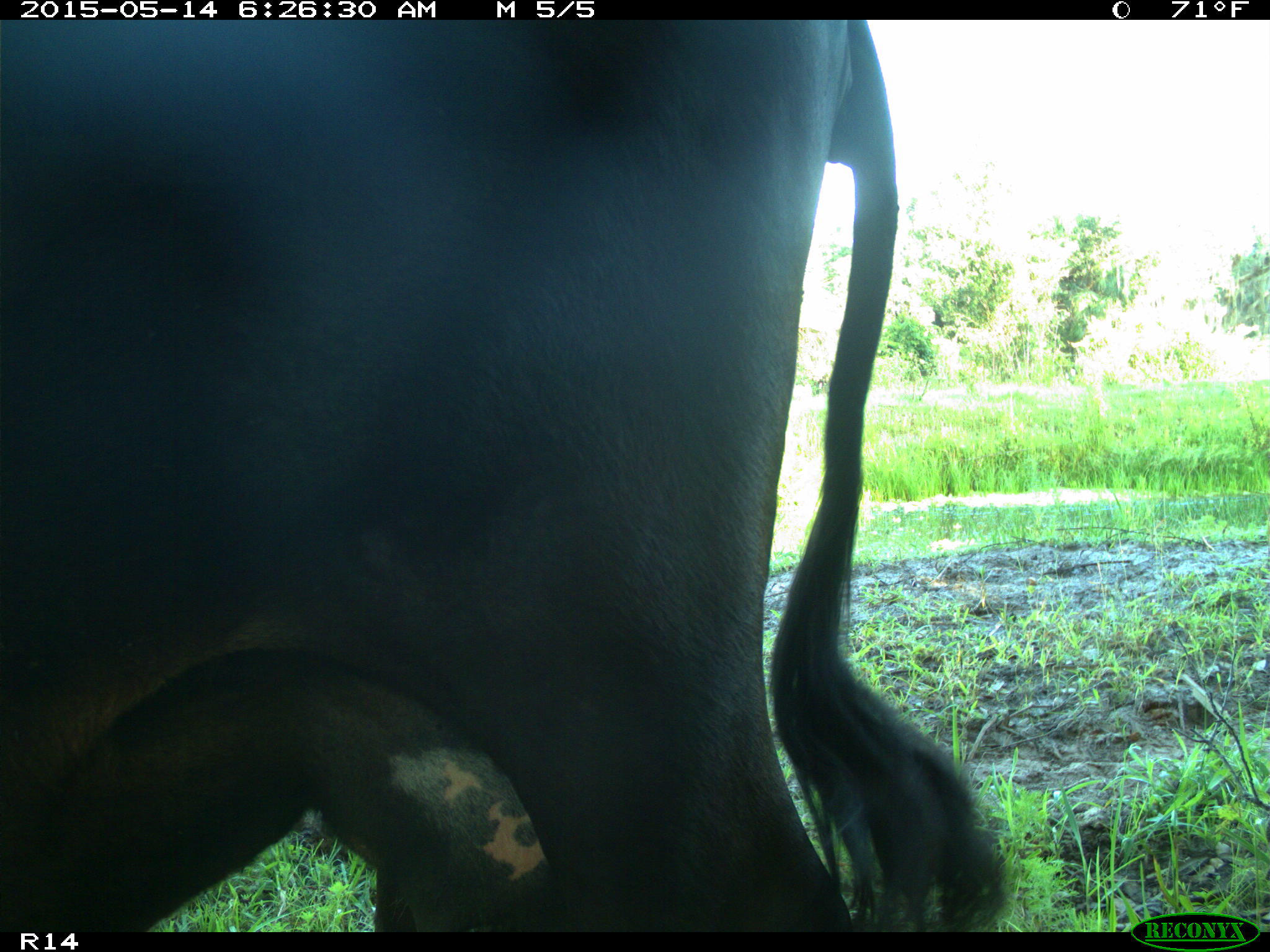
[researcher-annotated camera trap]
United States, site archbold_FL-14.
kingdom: Animalia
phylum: Chordata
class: Mammalia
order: Artiodactyla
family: Bovidae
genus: Bos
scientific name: Bos taurus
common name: domestic cow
Bos taurus (domestic cow).